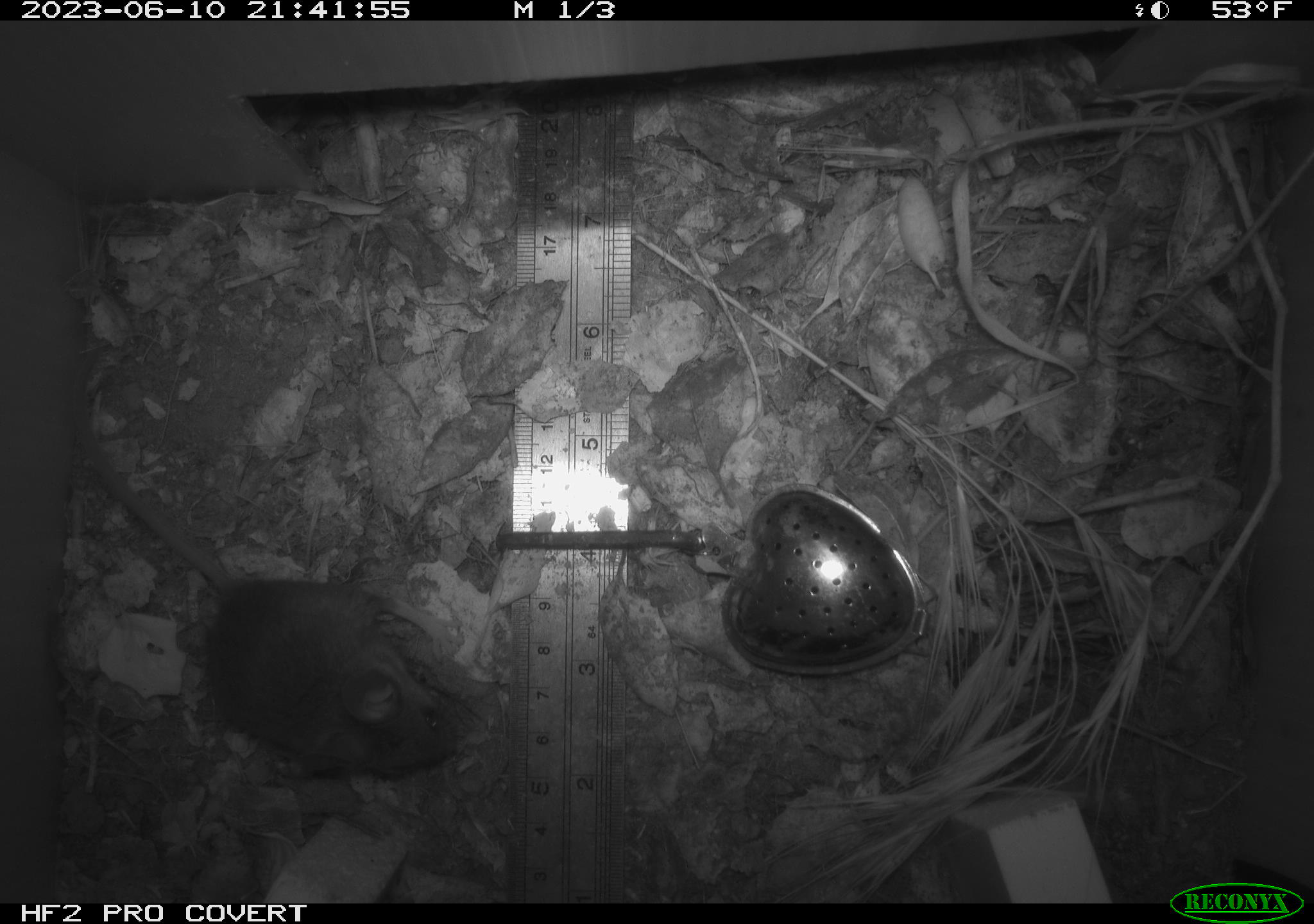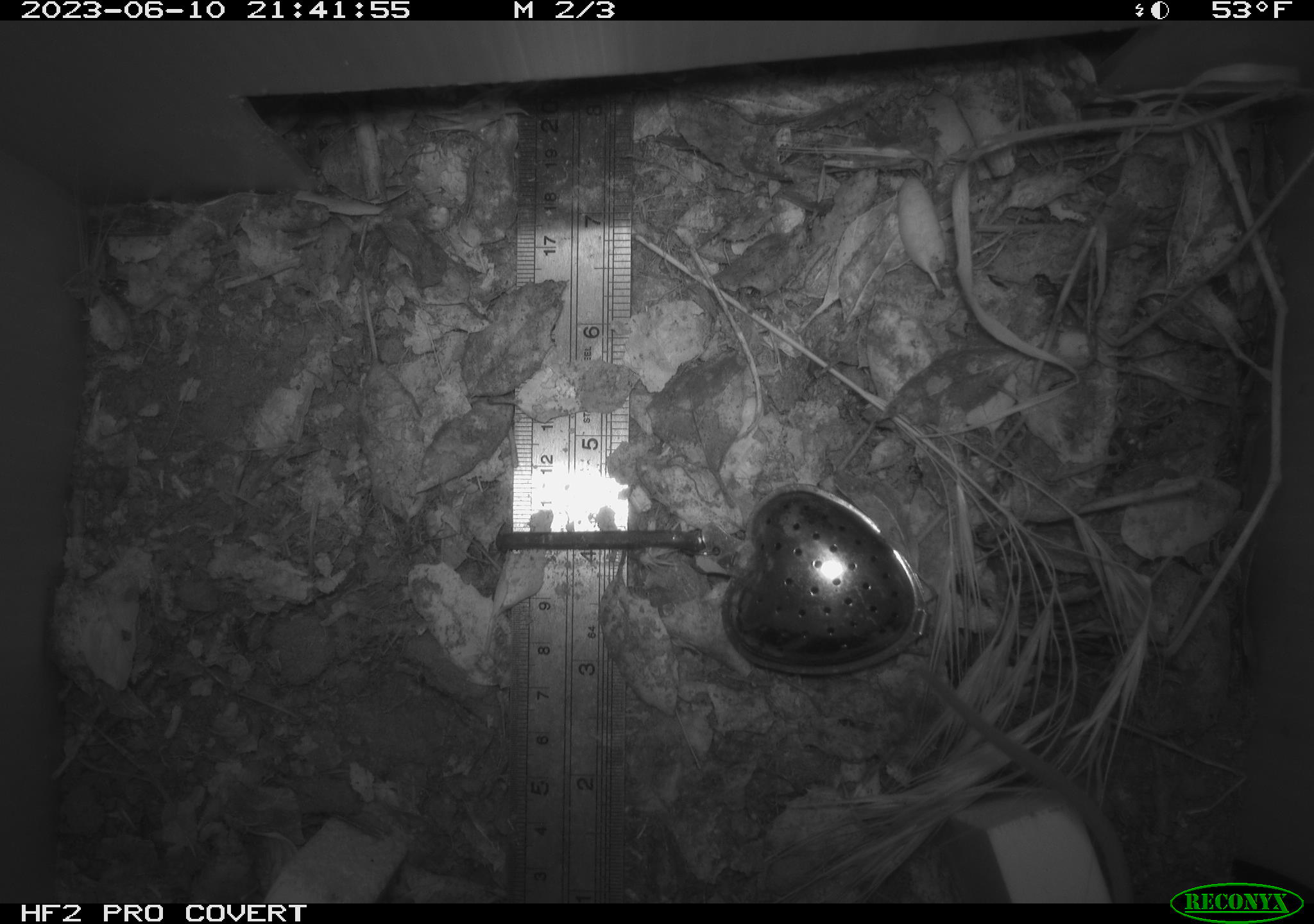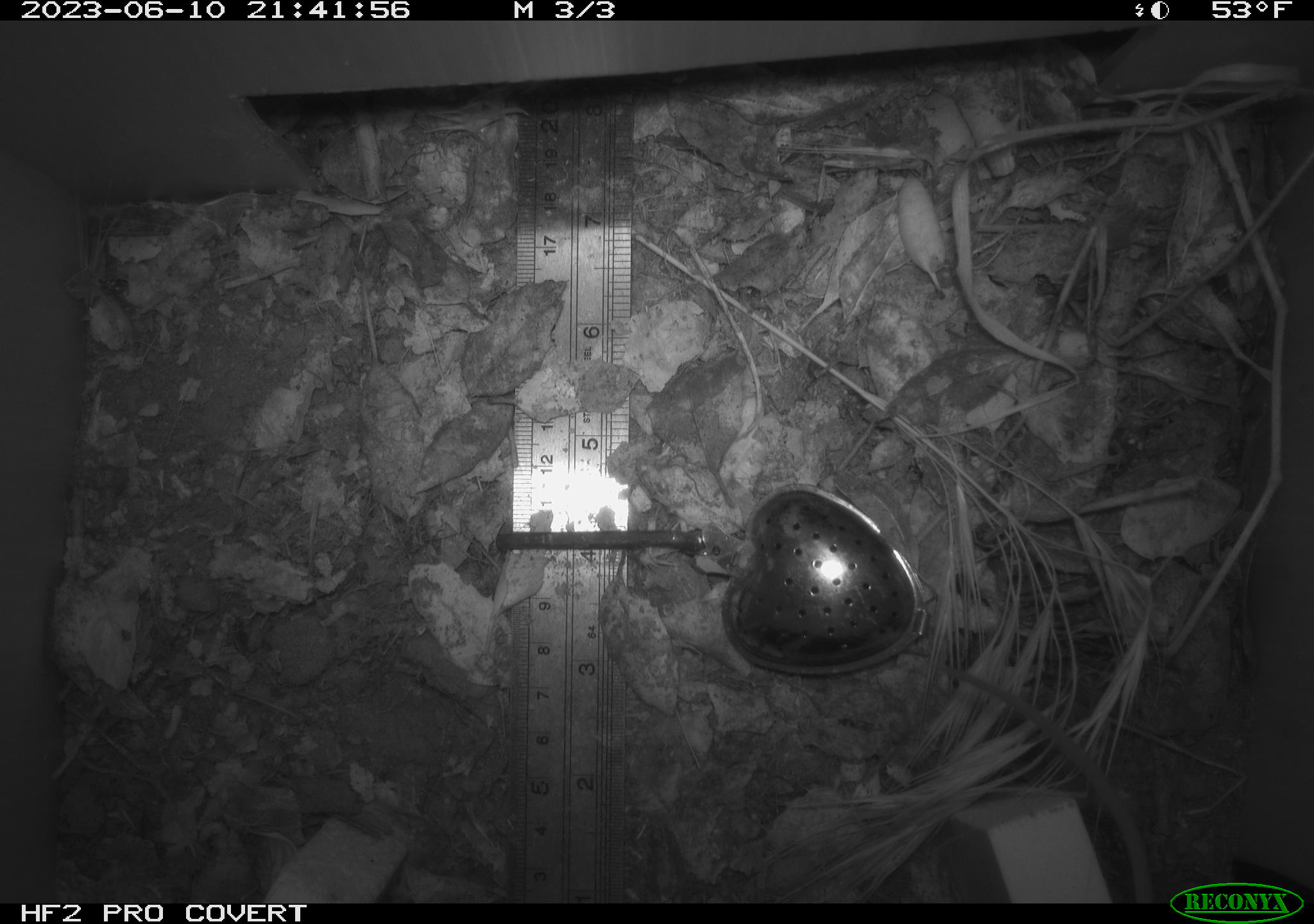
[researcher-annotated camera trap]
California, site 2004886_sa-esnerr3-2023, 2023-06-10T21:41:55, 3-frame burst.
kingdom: Animalia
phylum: Chordata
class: Mammalia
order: Rodentia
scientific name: Rodentia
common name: mouse species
Mouse species (Rodentia).